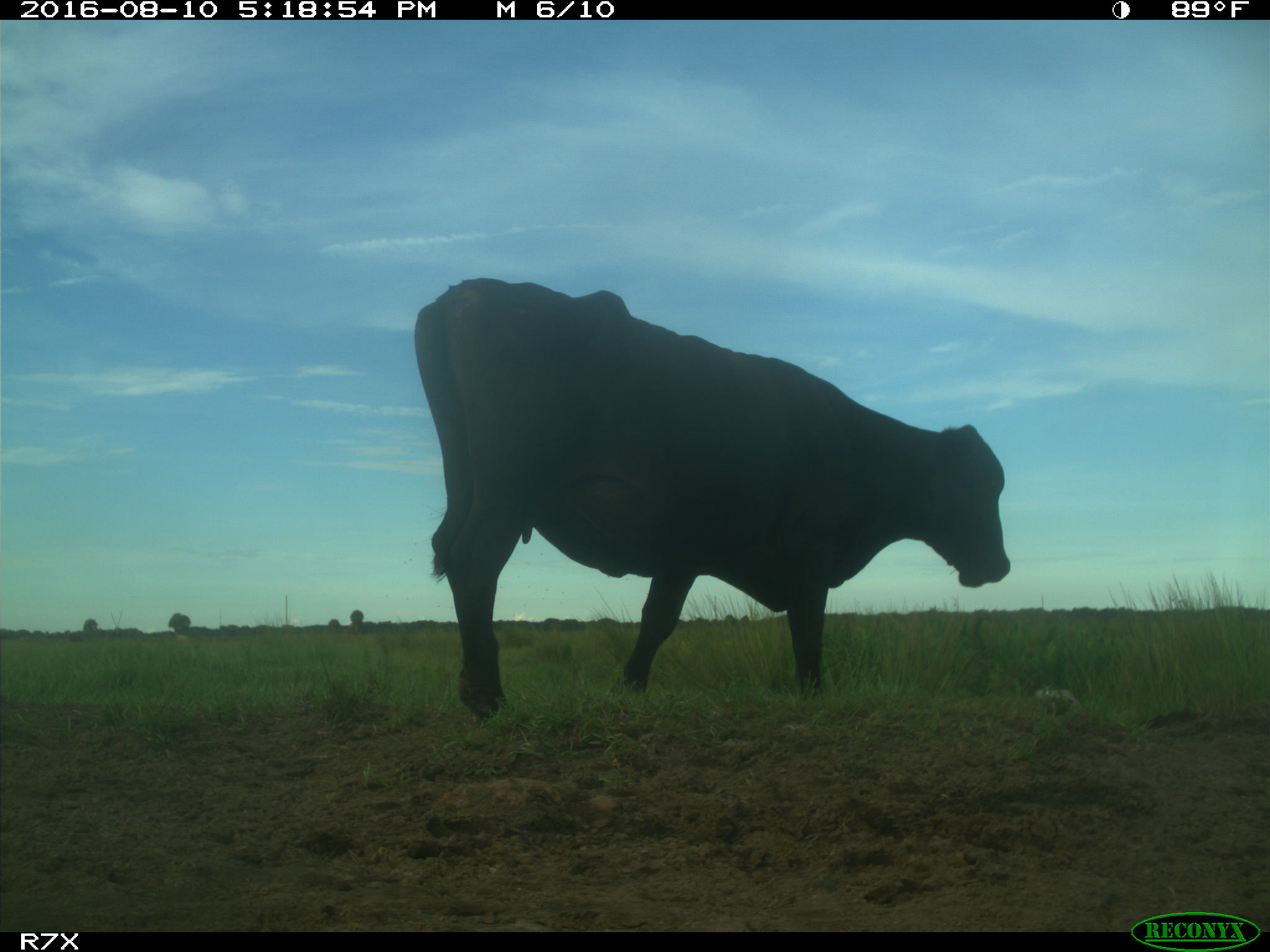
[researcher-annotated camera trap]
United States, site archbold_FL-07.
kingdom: Animalia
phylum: Chordata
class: Mammalia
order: Artiodactyla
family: Bovidae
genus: Bos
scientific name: Bos taurus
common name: domestic cow